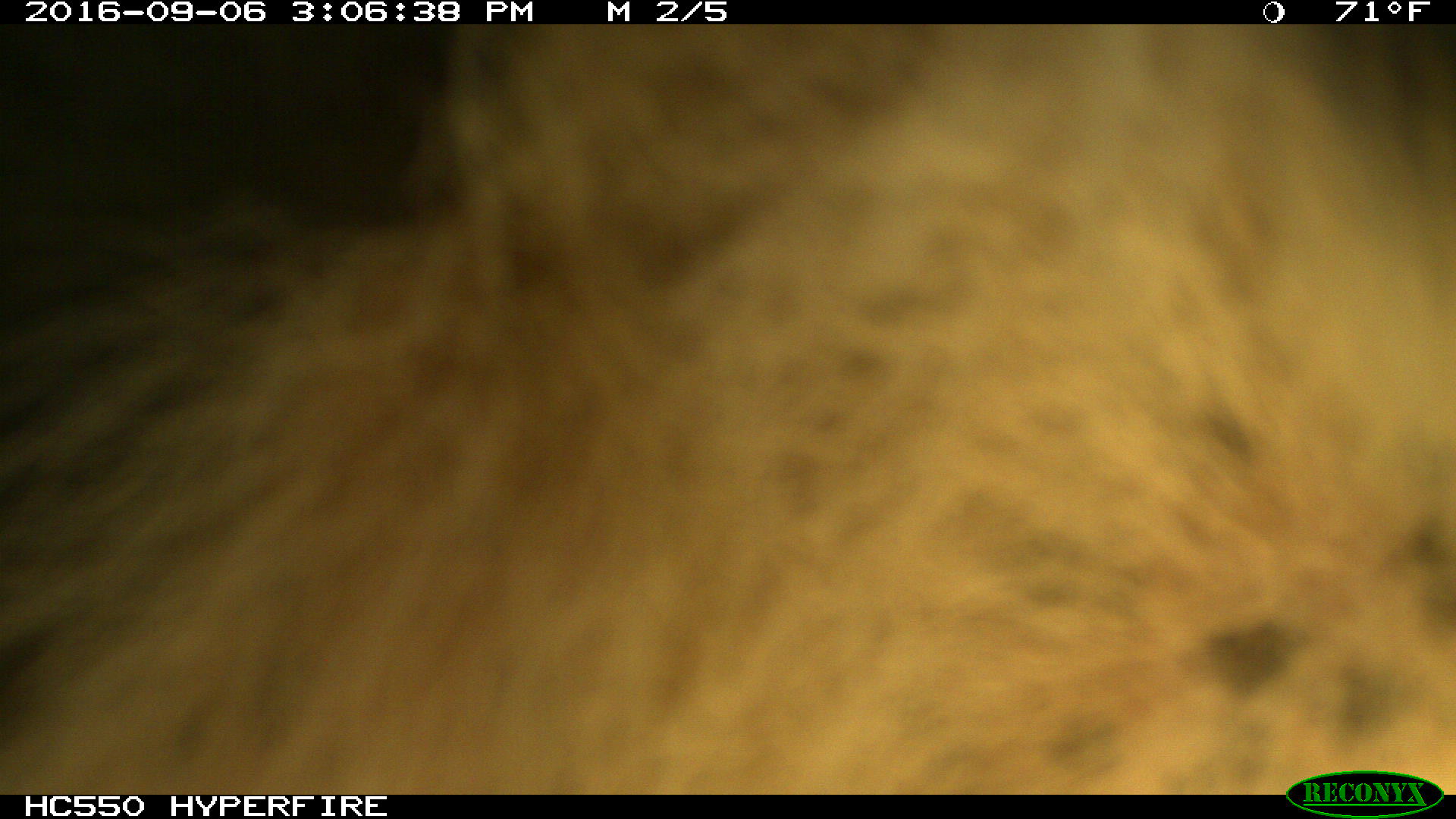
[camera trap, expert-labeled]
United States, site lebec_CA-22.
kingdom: Animalia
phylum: Chordata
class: Mammalia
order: Carnivora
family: Ursidae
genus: Ursus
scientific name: Ursus americanus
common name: american black bear